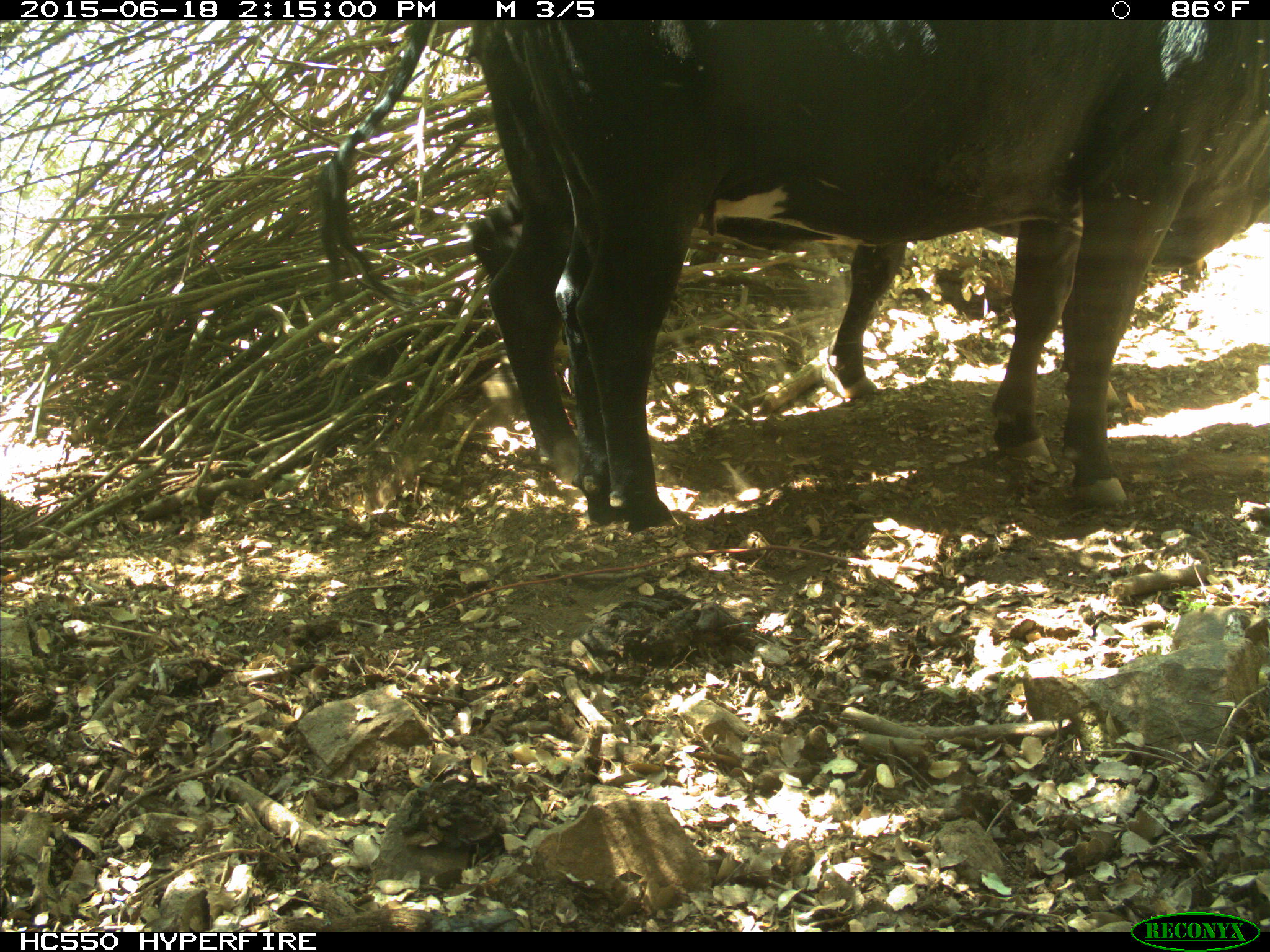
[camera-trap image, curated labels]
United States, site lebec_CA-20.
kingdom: Animalia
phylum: Chordata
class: Mammalia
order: Artiodactyla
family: Bovidae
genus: Bos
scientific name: Bos taurus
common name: domestic cow